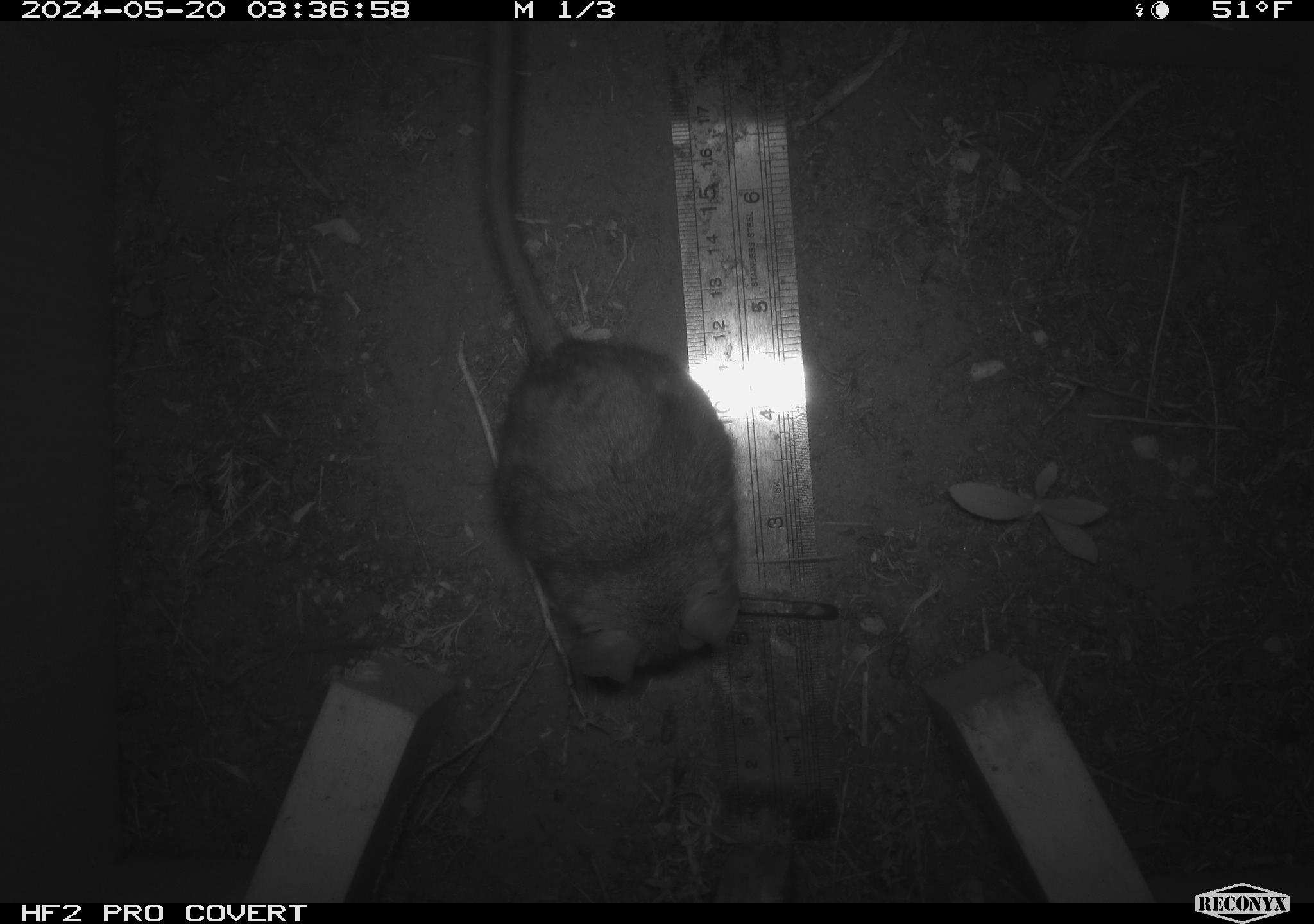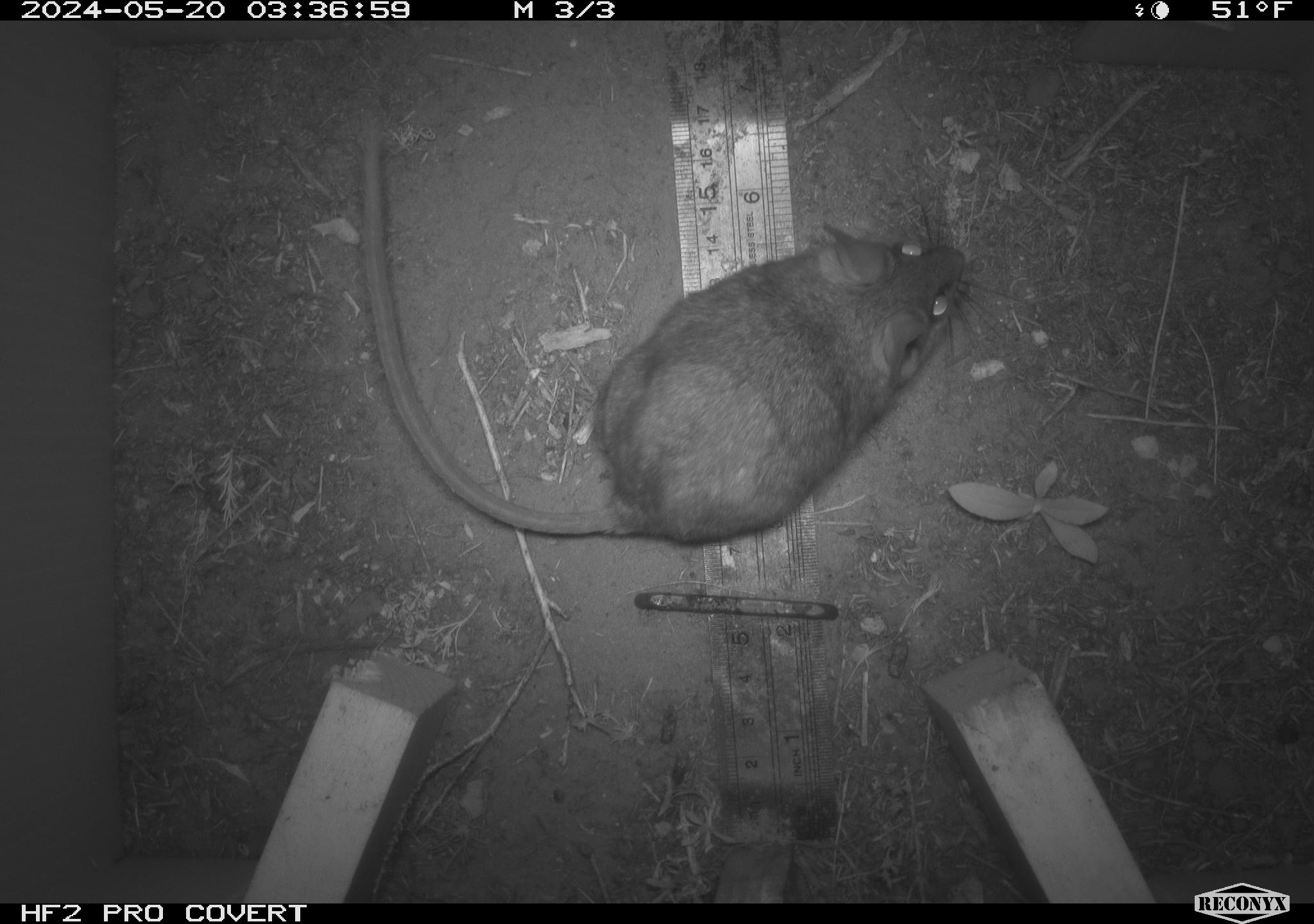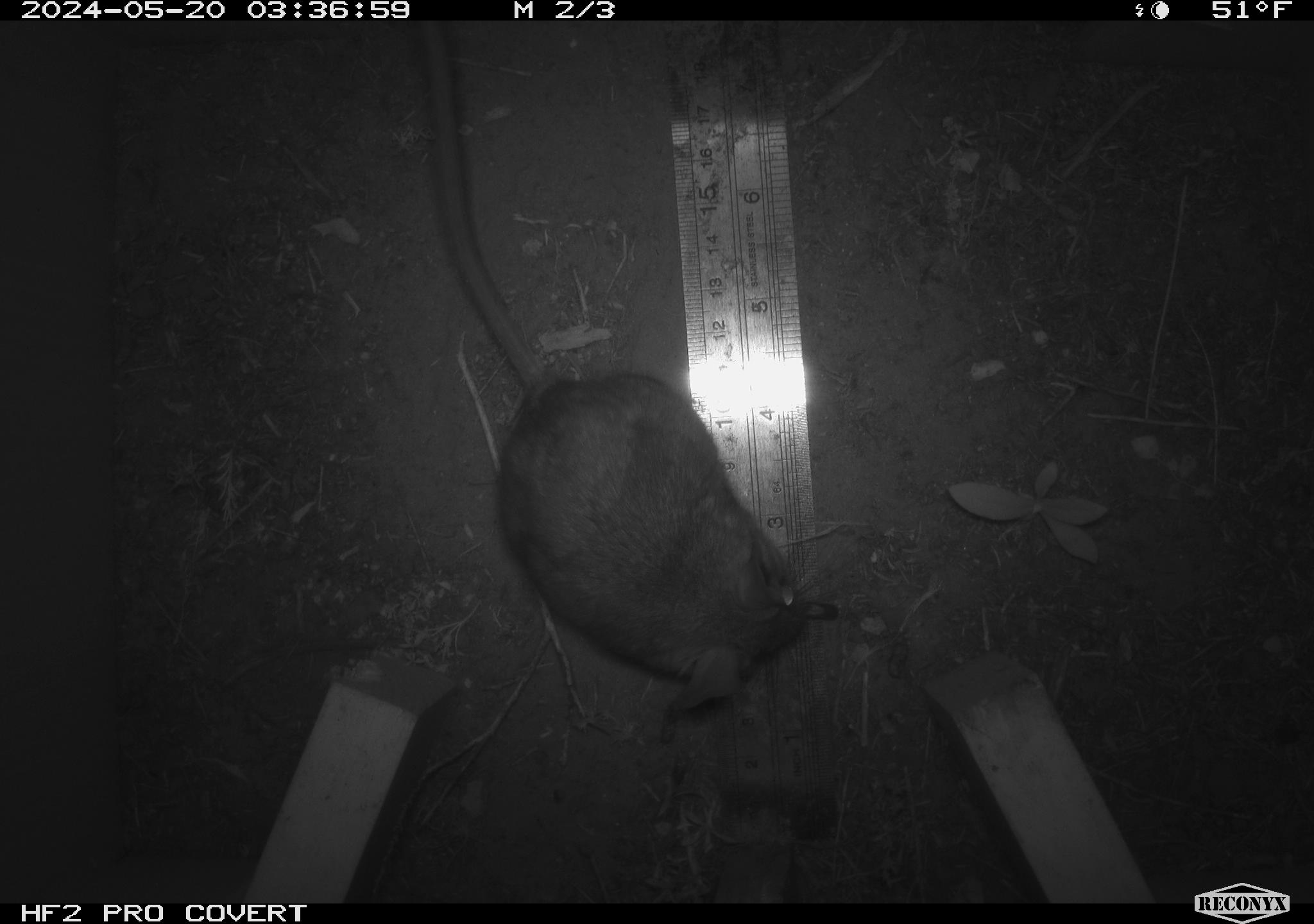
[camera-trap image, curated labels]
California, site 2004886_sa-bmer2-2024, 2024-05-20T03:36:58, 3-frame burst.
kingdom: Animalia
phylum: Chordata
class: Mammalia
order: Rodentia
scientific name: Rodentia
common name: woodrat or rat or mouse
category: woodrat or rat or mouse species